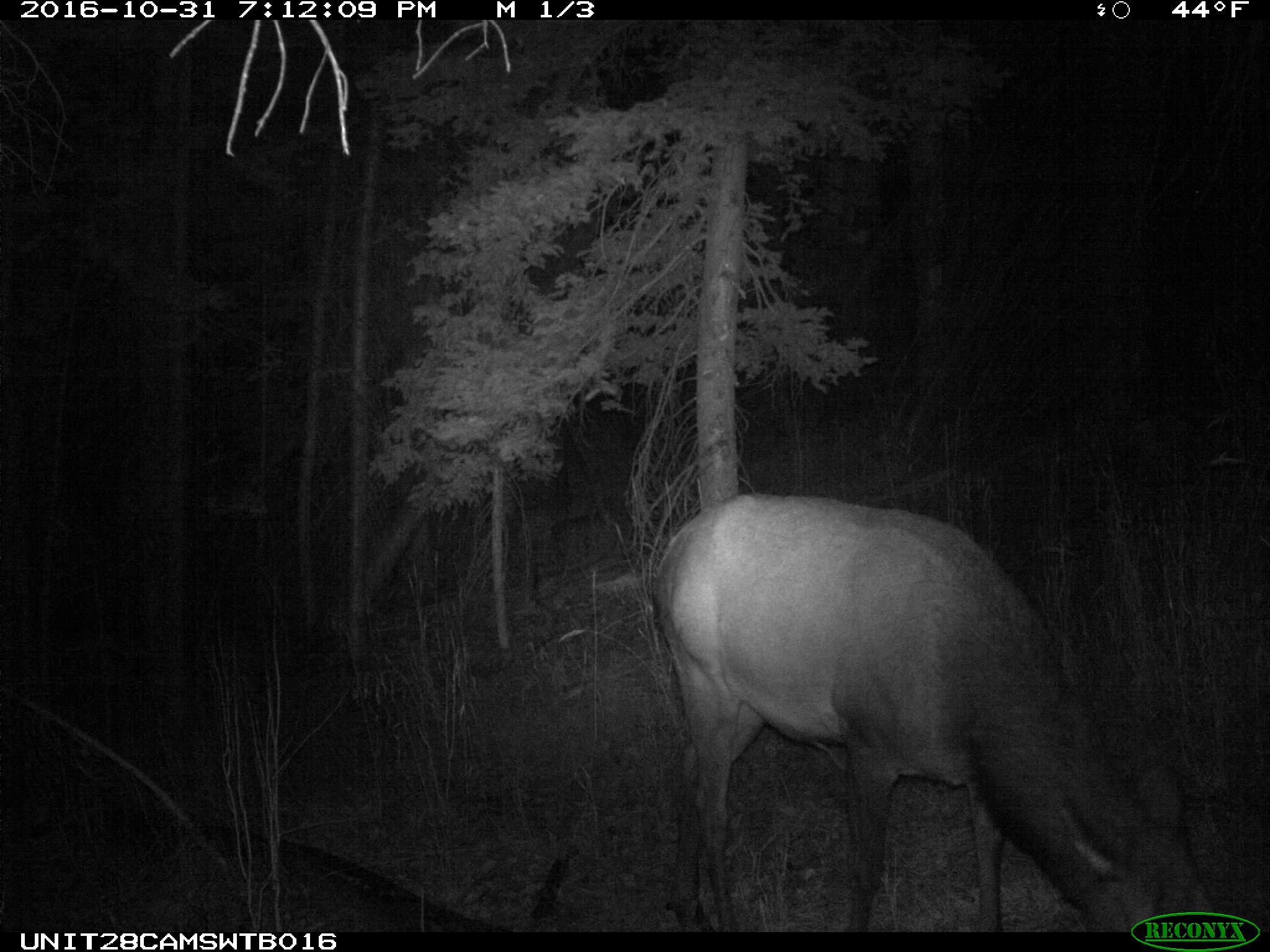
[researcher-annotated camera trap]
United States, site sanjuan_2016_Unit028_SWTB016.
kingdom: Animalia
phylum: Chordata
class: Mammalia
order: Artiodactyla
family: Cervidae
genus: Cervus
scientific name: Cervus elaphus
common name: red deer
Cervus elaphus (red deer).